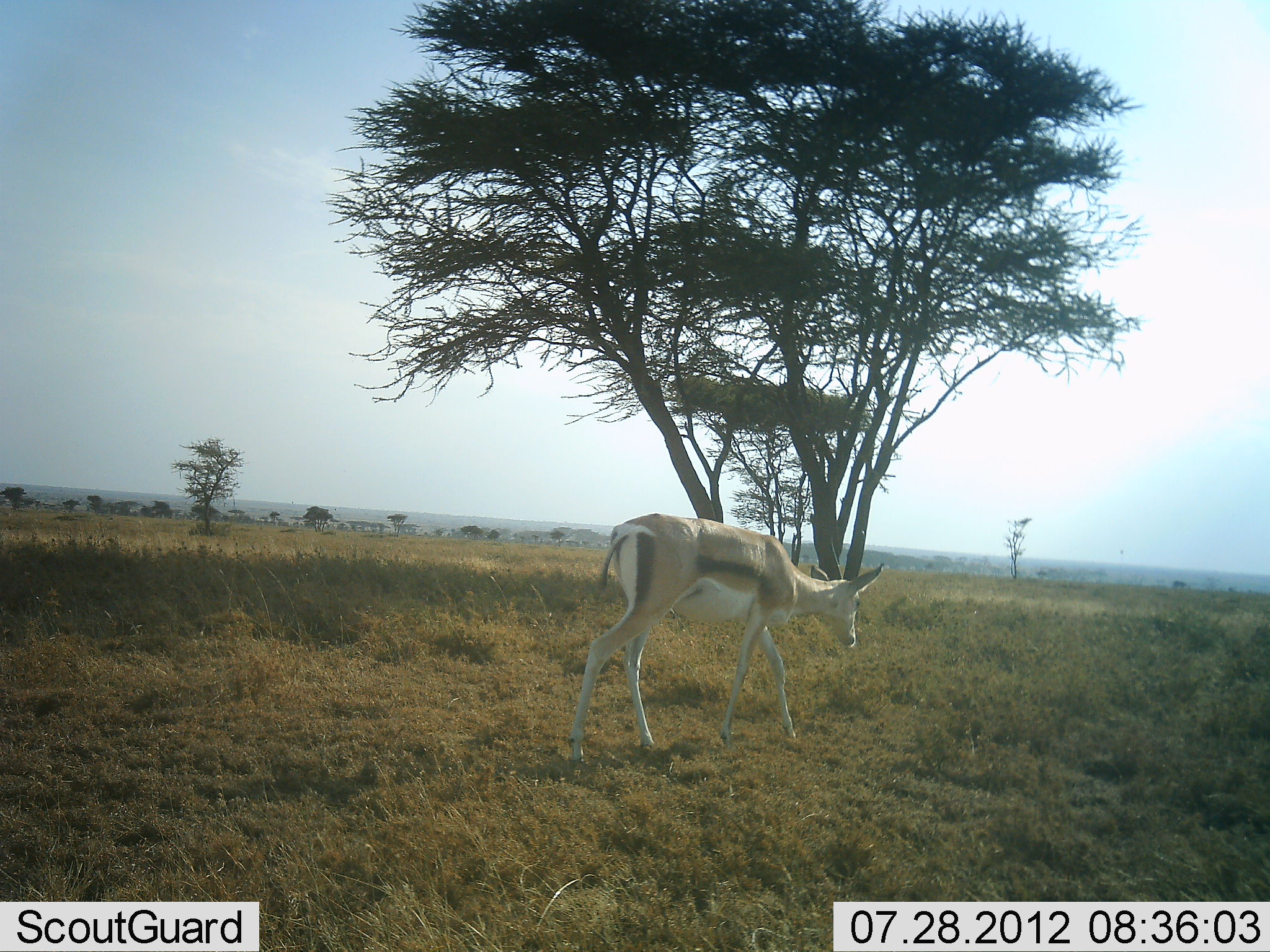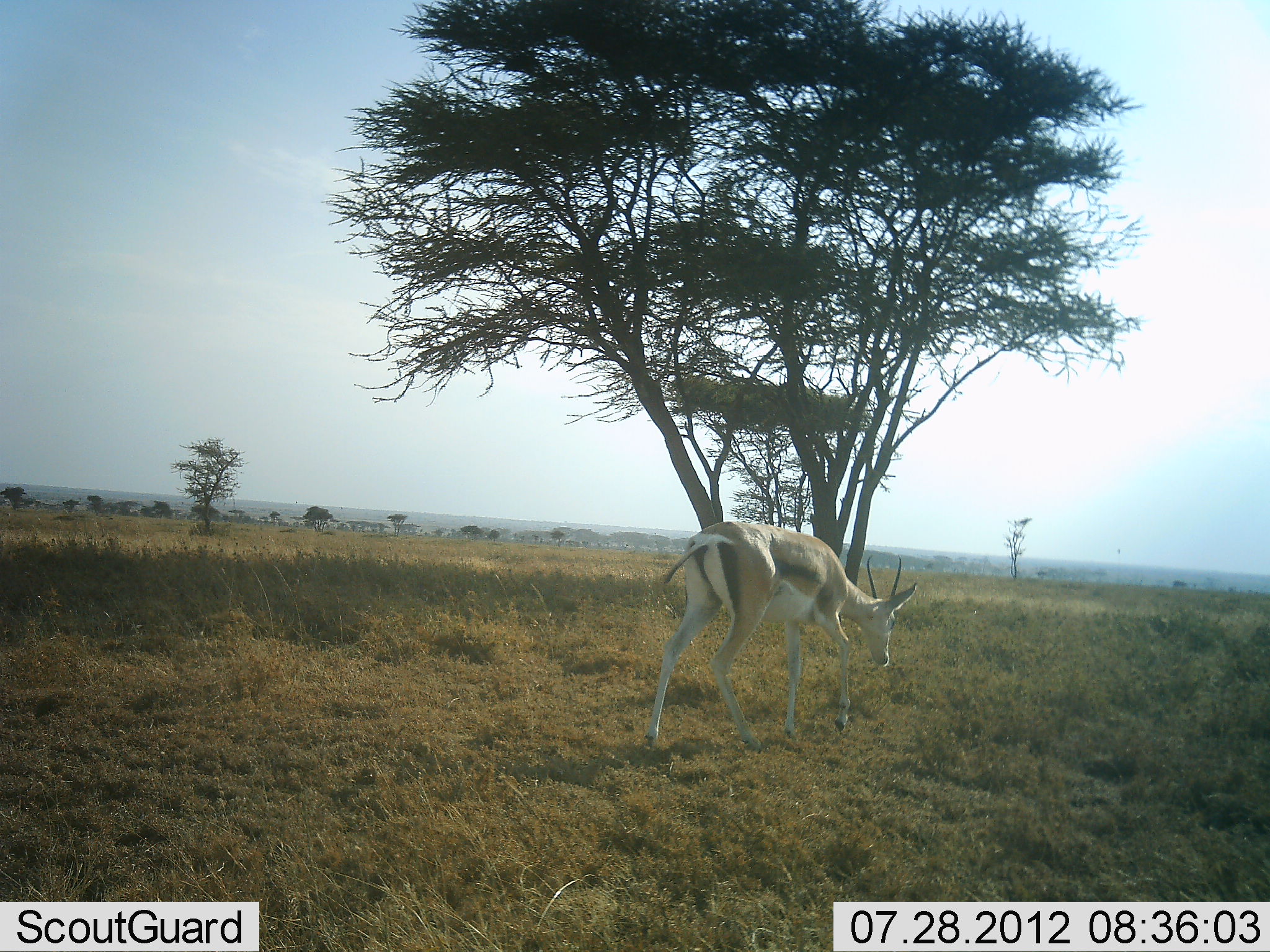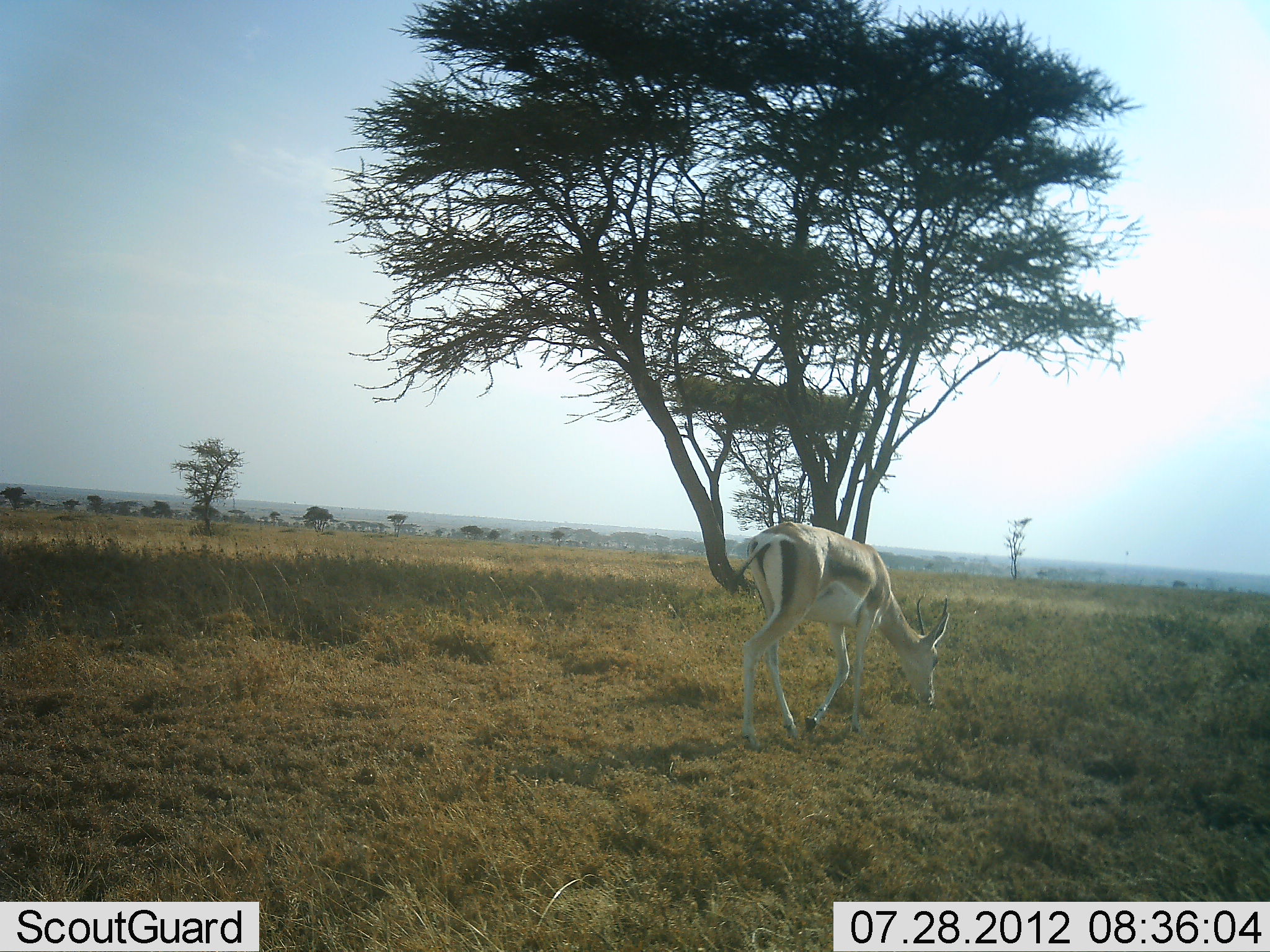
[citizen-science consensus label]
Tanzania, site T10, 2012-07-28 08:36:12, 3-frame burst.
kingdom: Animalia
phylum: Chordata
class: Mammalia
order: Artiodactyla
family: Bovidae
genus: Eudorcas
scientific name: Eudorcas thomsonii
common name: thomson's gazelle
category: gazellethomsons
Gazellethomsons (thomson's gazelle) (Eudorcas thomsonii), count 1. Behavior (volunteer vote fractions): standing 10%, resting 0%, moving 60%, interacting 0%. Young present (vote fraction): 0%. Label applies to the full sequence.